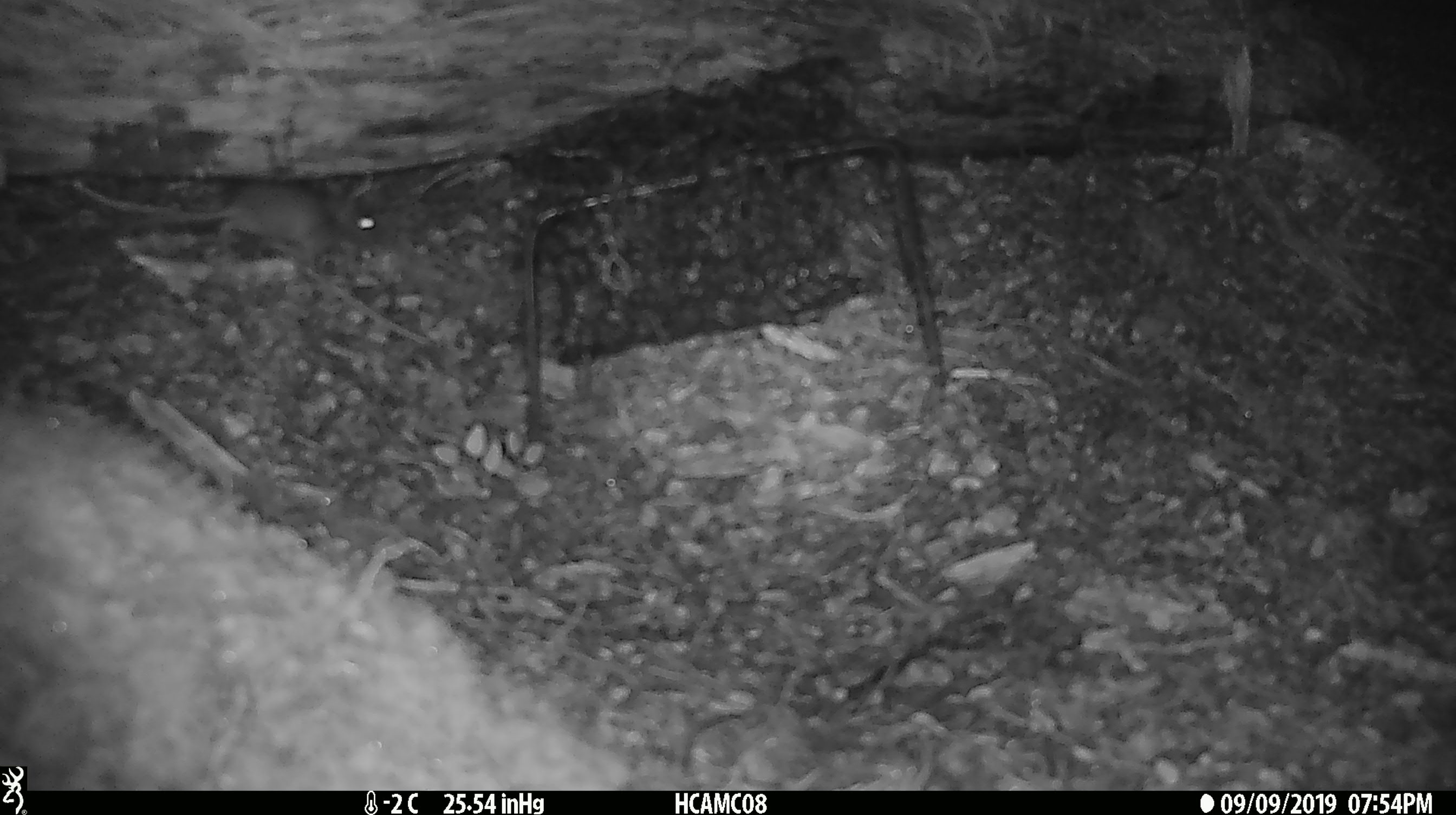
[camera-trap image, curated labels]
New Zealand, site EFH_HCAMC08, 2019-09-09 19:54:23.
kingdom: Animalia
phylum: Chordata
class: Mammalia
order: Rodentia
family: Muridae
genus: Mus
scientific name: Mus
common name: mouse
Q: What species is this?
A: Mouse (Mus).